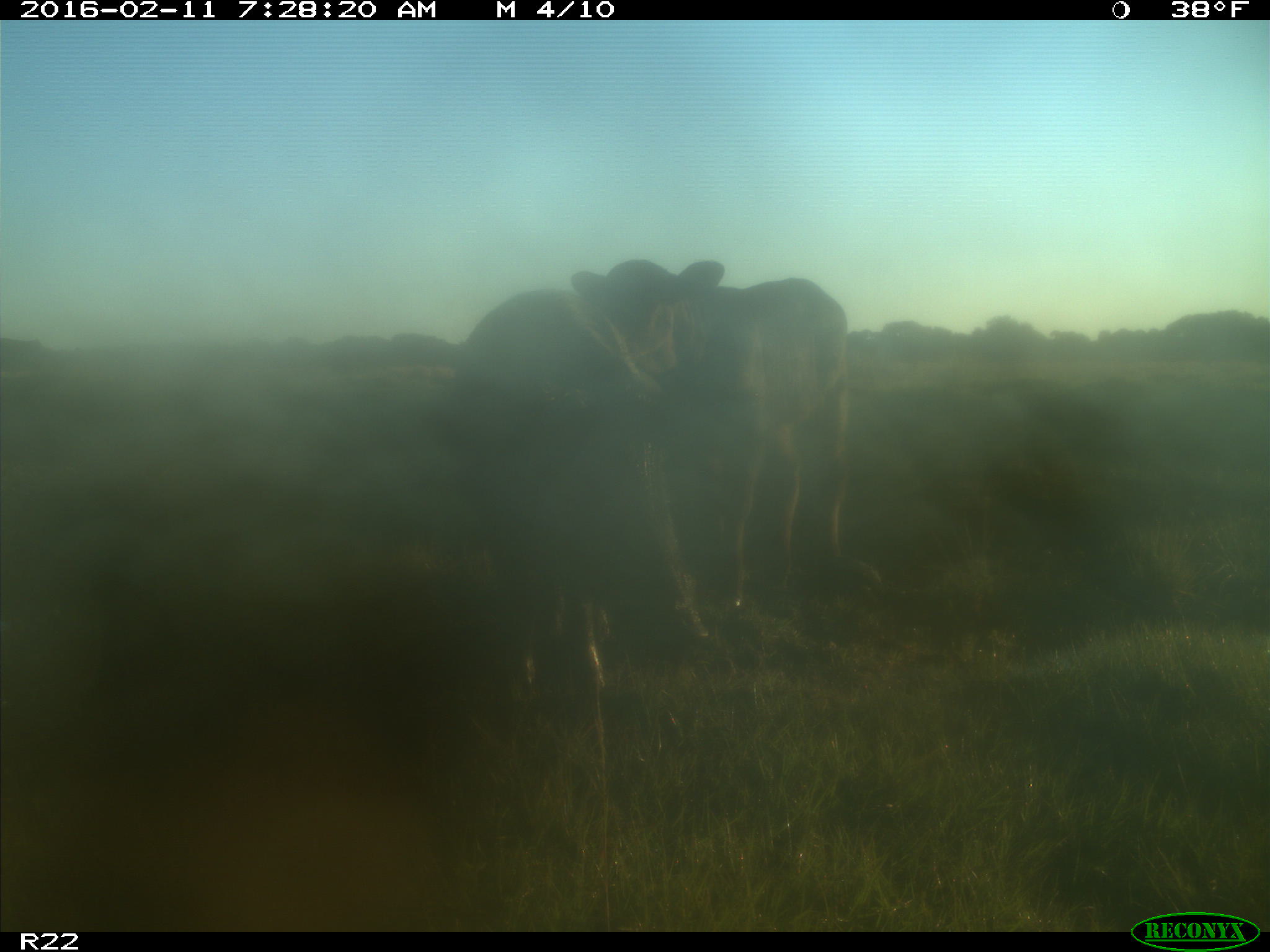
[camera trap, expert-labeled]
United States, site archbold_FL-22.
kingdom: Animalia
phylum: Chordata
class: Mammalia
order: Artiodactyla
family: Bovidae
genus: Bos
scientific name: Bos taurus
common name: domestic cow